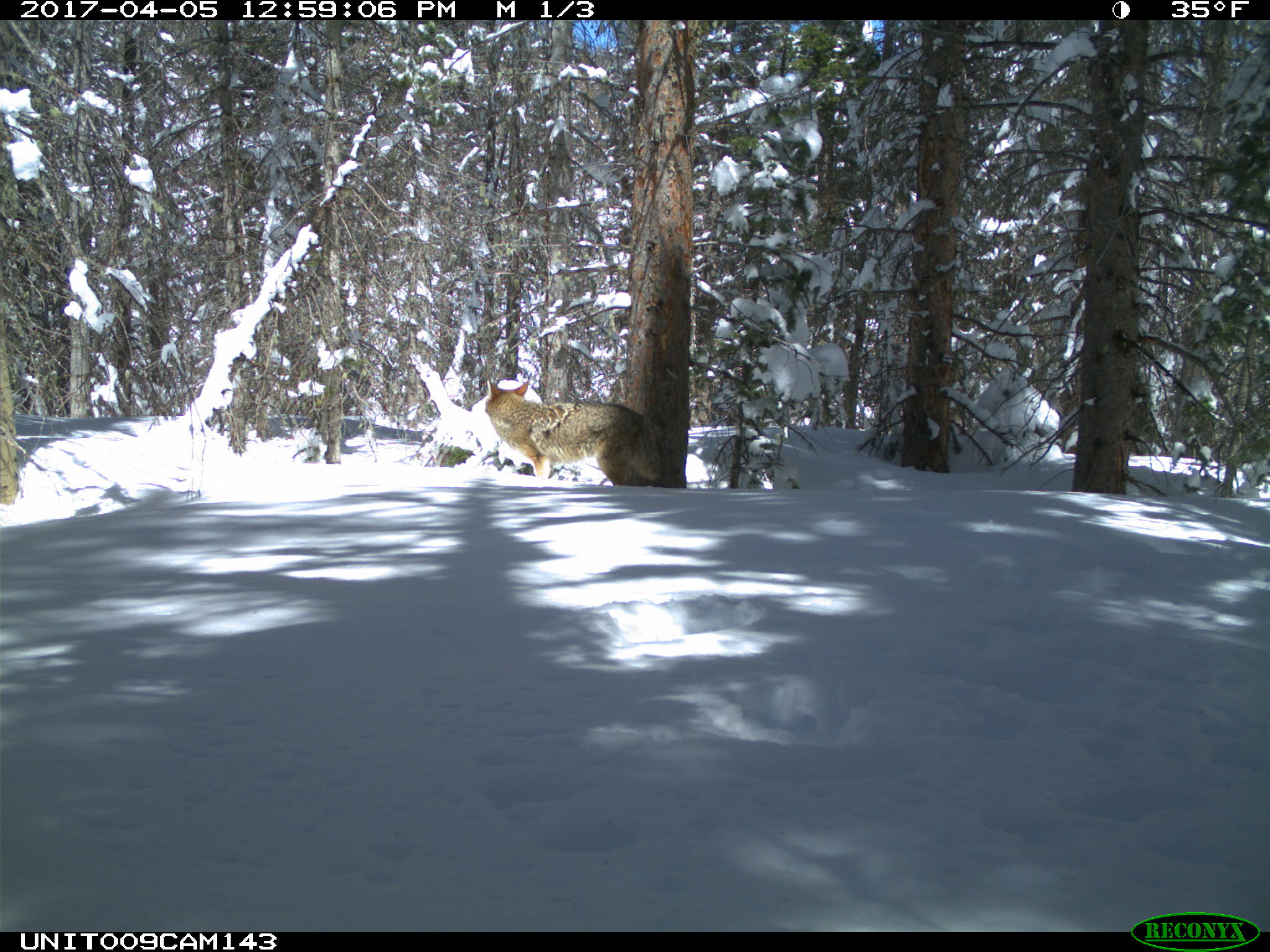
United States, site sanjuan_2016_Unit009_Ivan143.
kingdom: Animalia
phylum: Chordata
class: Mammalia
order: Carnivora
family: Canidae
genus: Canis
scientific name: Canis latrans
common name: coyote